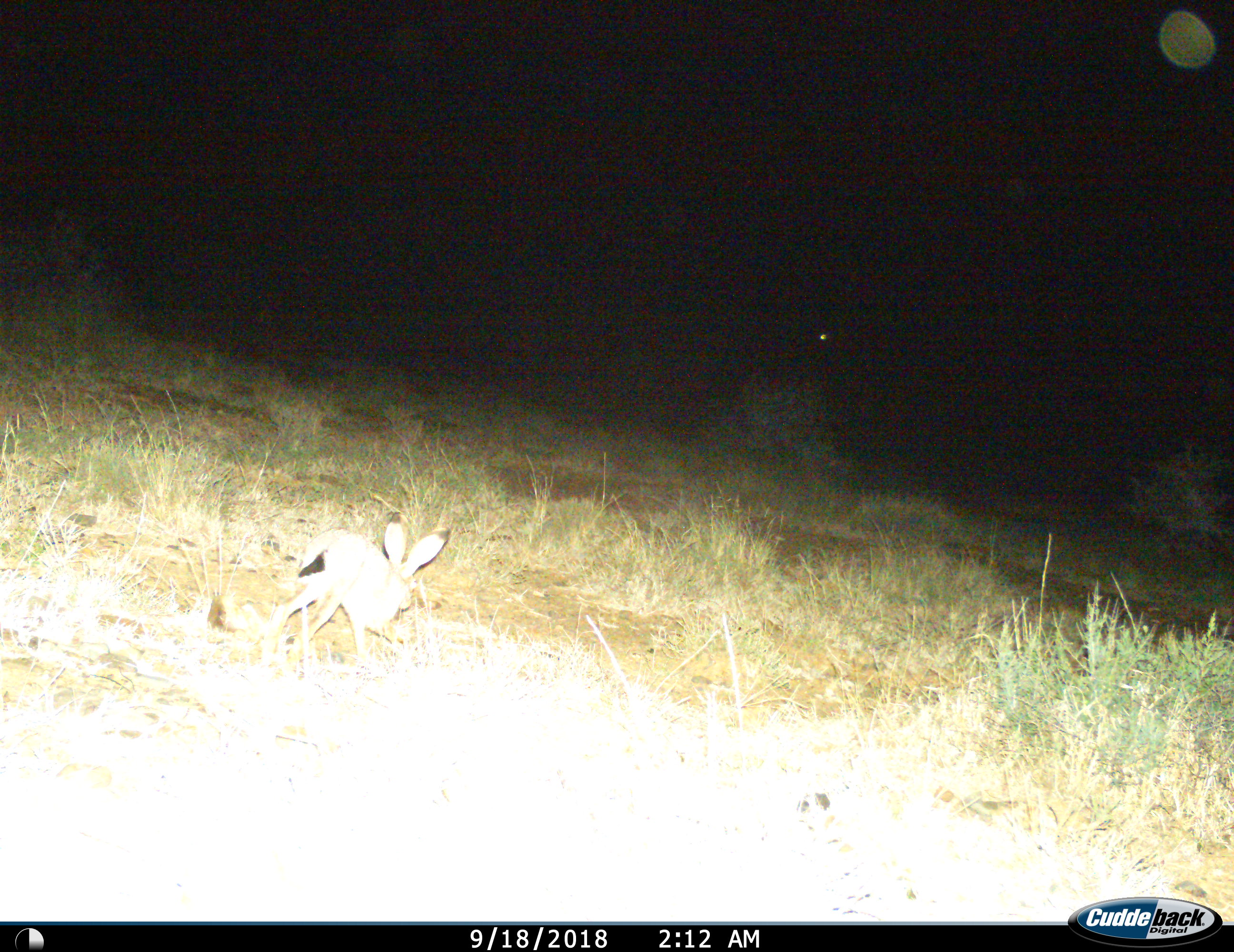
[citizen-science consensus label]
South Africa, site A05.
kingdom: Animalia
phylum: Chordata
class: Mammalia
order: Lagomorpha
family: Leporidae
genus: Lepus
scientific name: Lepus saxatilis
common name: scrub hare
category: harescrub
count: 1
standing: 0%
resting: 0%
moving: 100%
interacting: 0%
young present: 0%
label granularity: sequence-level